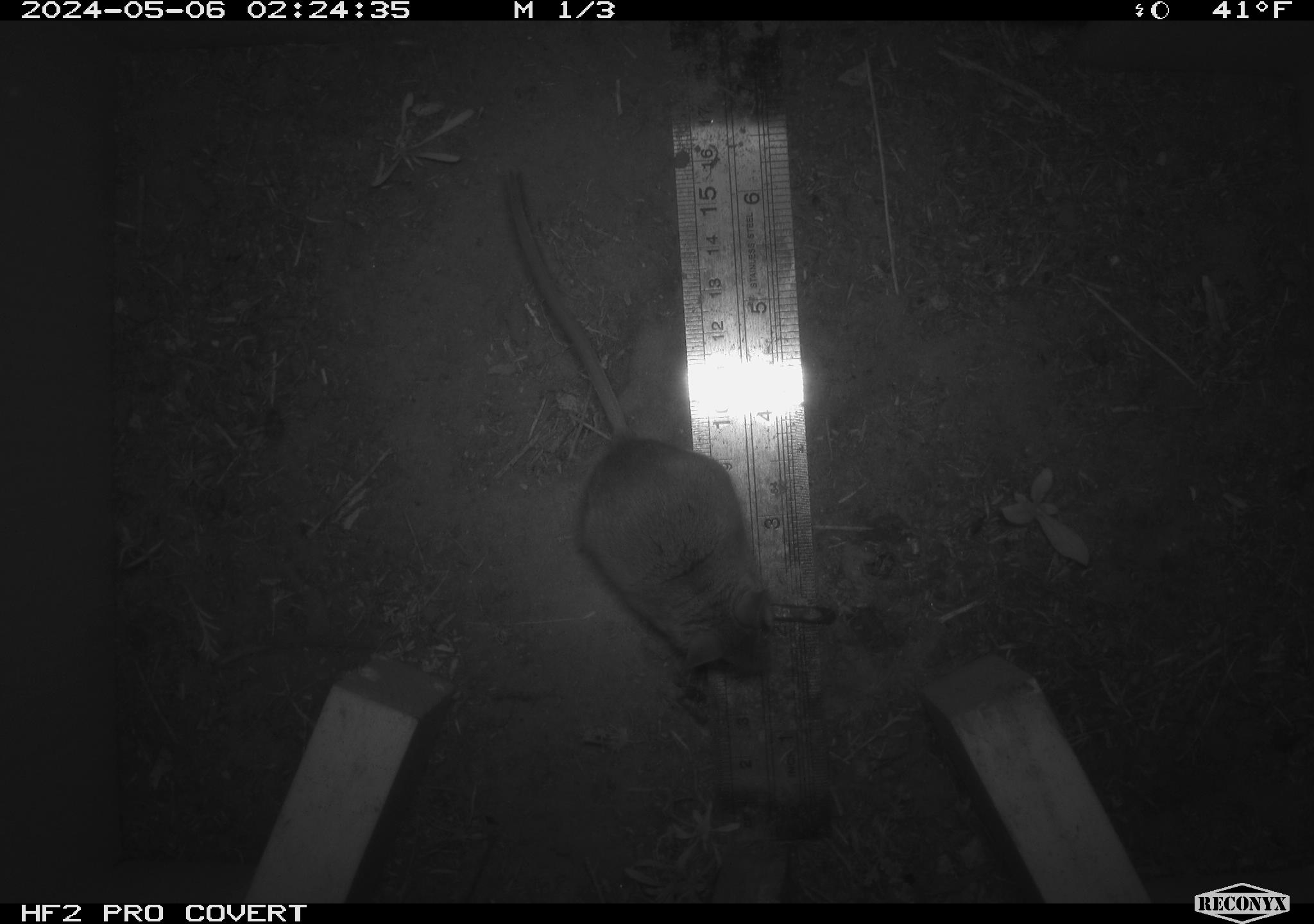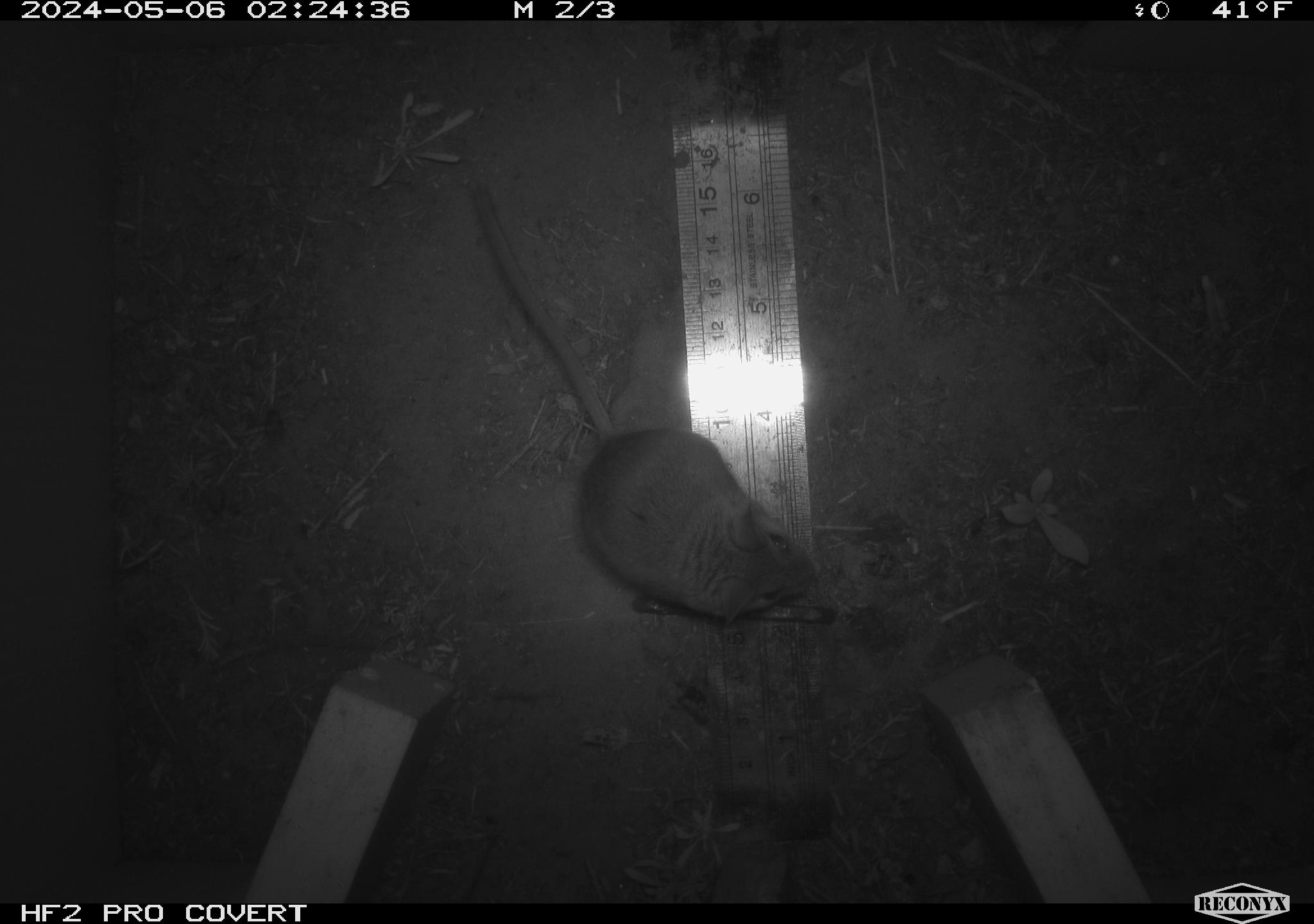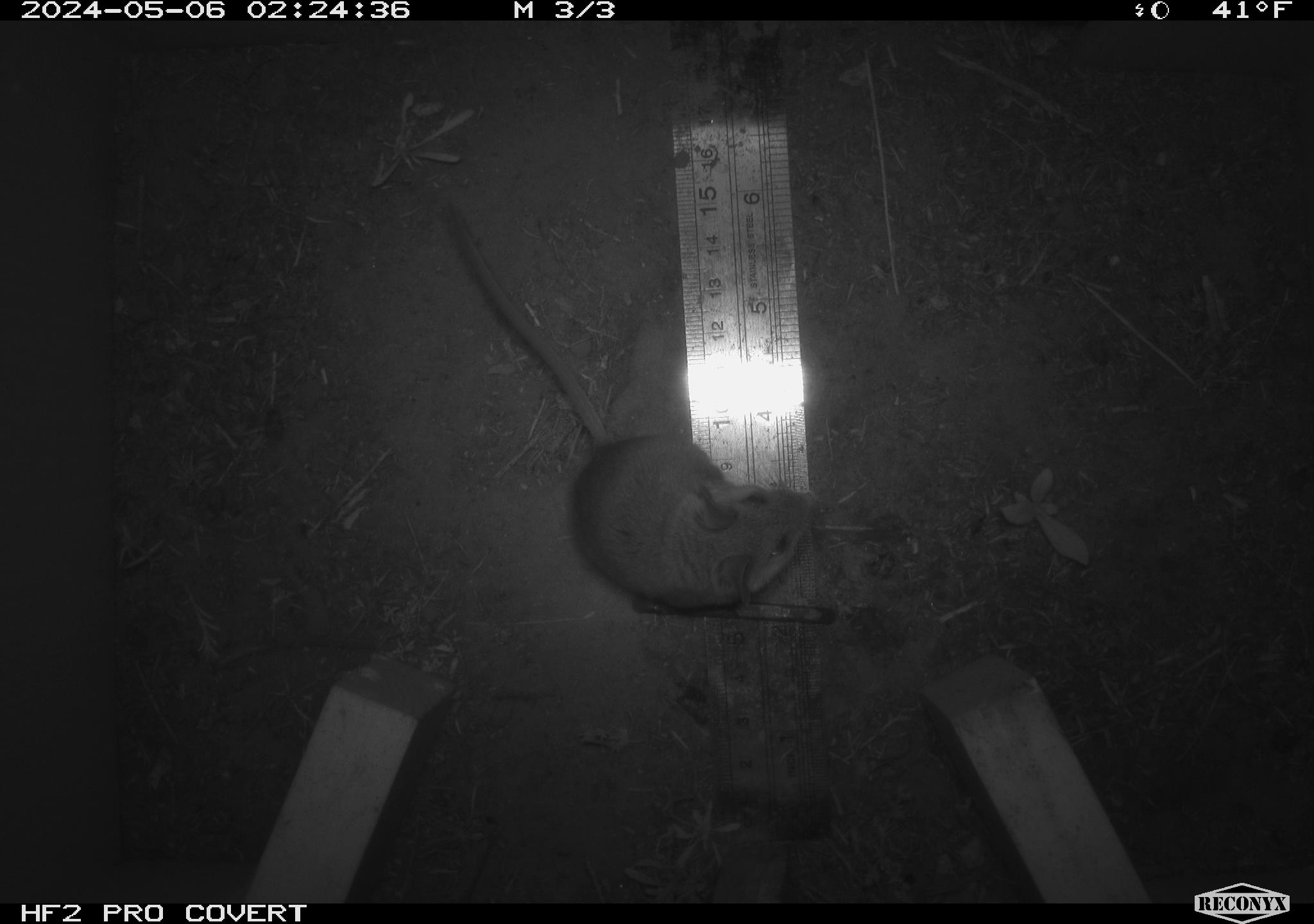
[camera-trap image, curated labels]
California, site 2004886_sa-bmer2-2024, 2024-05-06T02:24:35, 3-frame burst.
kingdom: Animalia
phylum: Chordata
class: Mammalia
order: Rodentia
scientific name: Rodentia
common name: mouse species